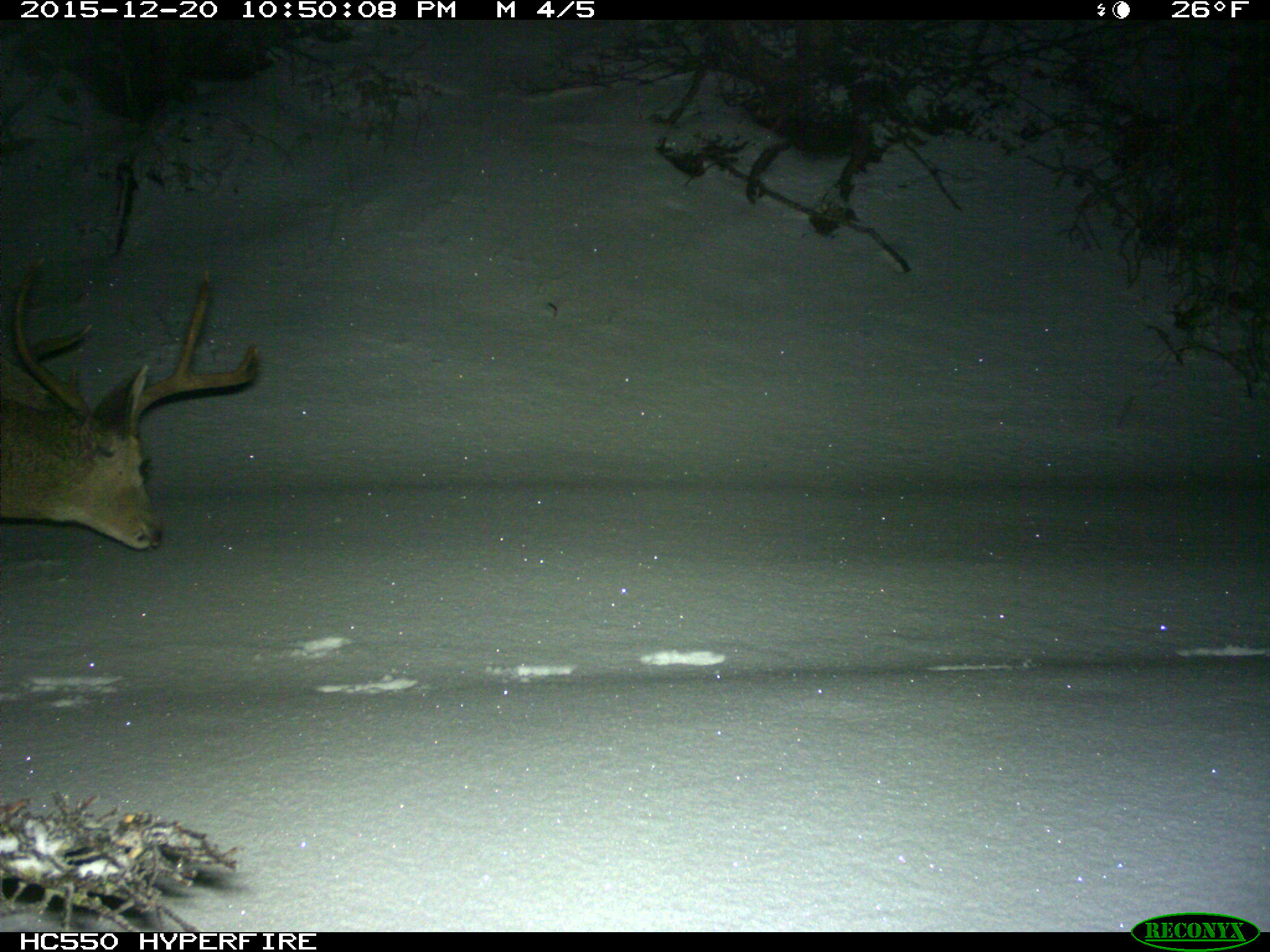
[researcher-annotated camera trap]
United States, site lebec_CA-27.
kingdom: Animalia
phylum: Chordata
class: Mammalia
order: Artiodactyla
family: Cervidae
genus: Odocoileus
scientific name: Odocoileus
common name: deer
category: unidentified deer